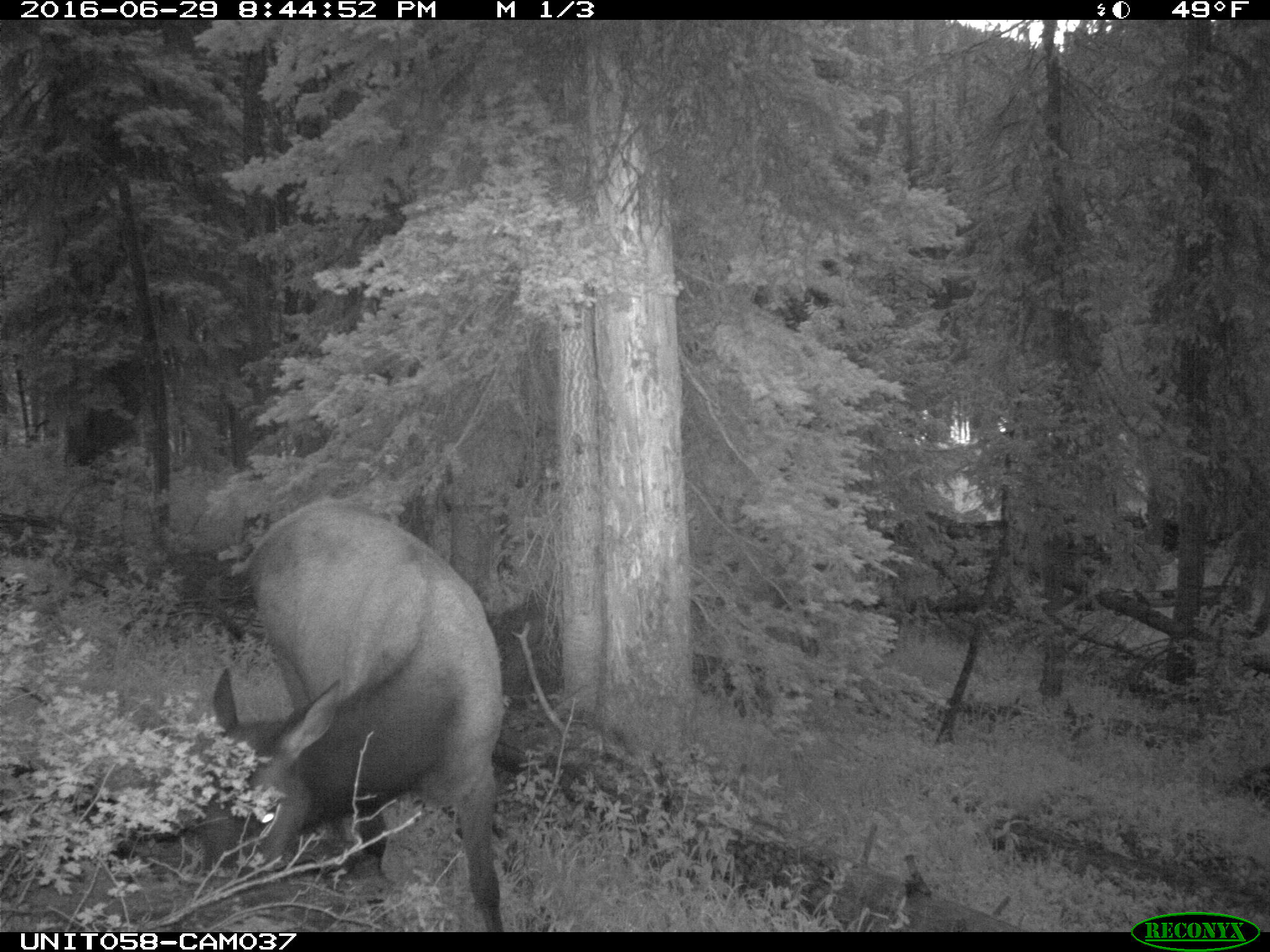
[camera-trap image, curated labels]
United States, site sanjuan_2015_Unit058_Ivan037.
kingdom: Animalia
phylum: Chordata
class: Mammalia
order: Artiodactyla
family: Cervidae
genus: Cervus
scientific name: Cervus elaphus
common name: red deer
Cervus elaphus (red deer).